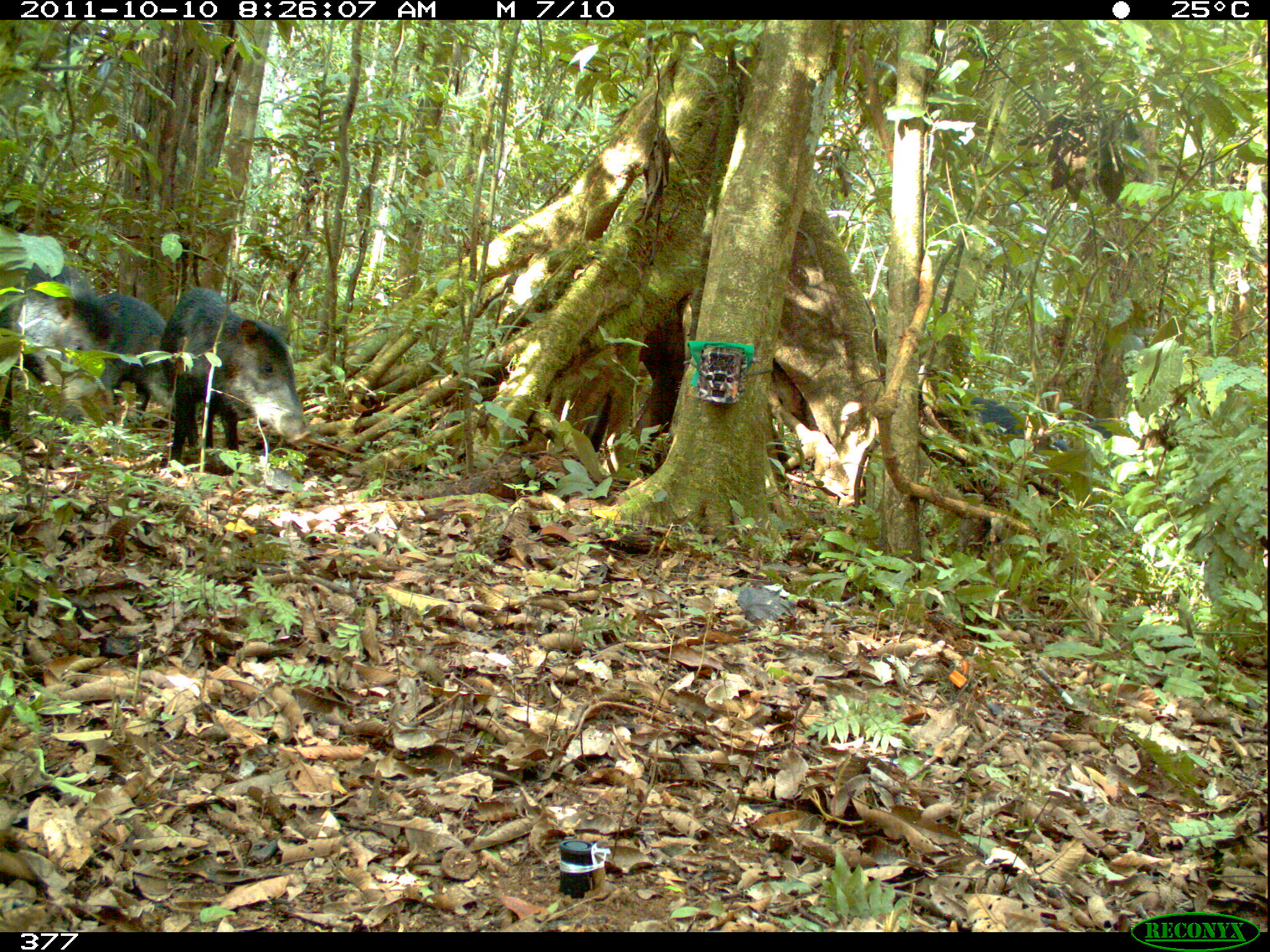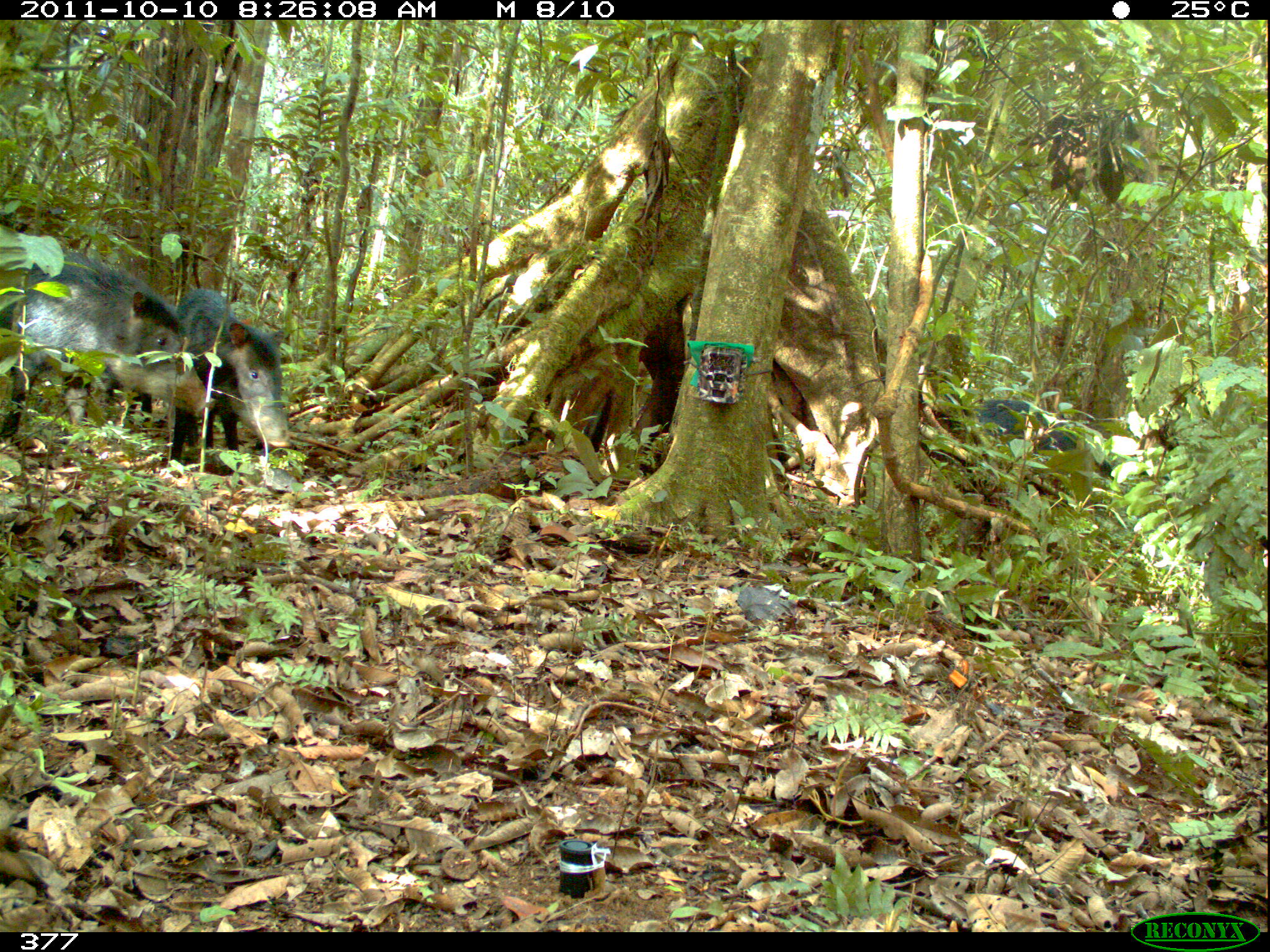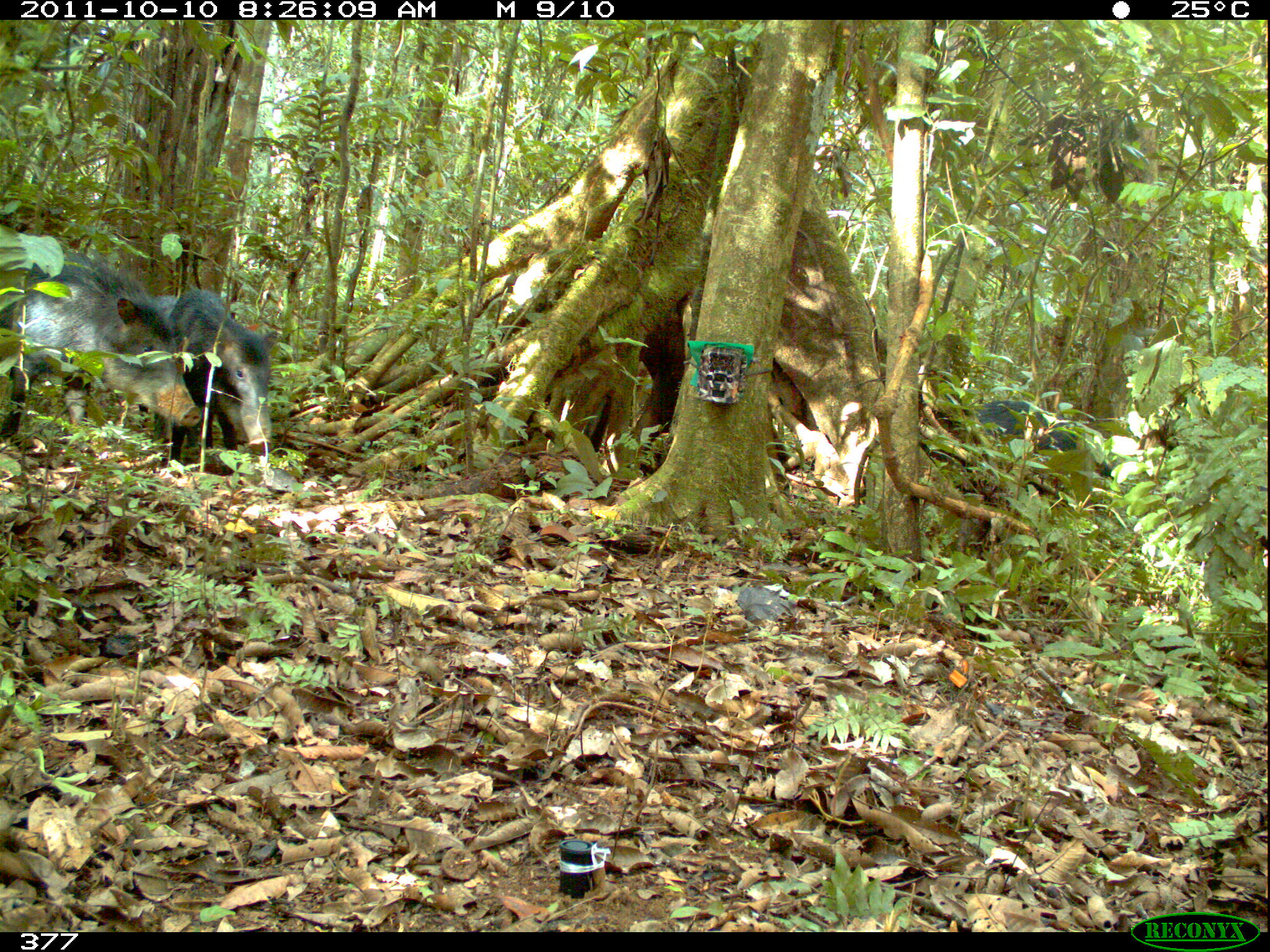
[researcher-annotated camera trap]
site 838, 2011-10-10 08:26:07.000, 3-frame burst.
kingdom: Animalia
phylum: Chordata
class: Mammalia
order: Artiodactyla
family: Tayassuidae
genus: Tayassu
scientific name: Tayassu pecari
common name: white-lipped peccary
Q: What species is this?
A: Tayassu pecari (white-lipped peccary).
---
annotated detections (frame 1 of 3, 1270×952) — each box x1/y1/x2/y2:
tayassu pecari: 158/285/313/468; 0/255/121/429; 92/292/176/429; 968/396/1068/461; 1072/417/1131/446